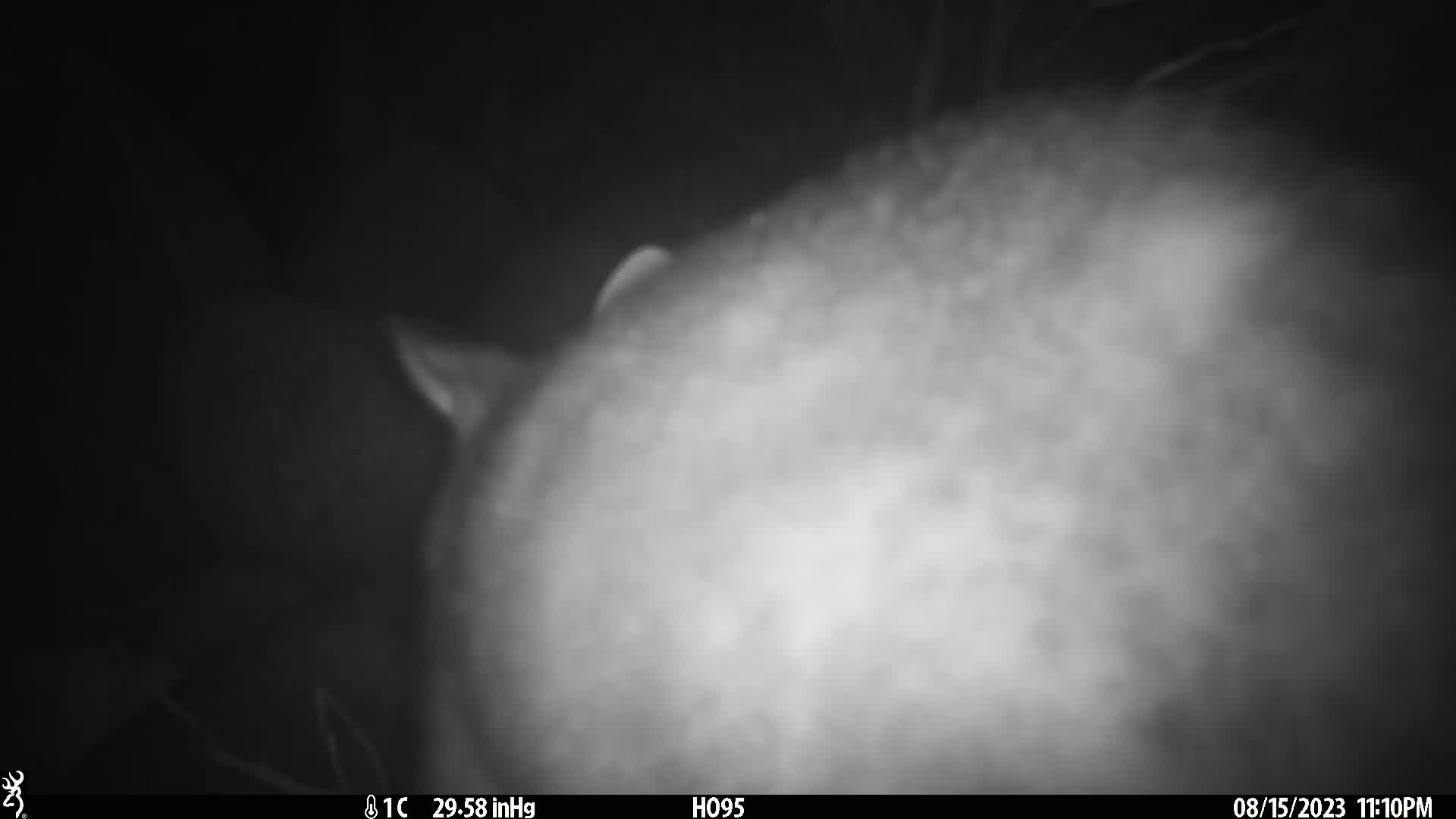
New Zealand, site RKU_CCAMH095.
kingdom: Animalia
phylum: Chordata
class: Mammalia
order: Diprotodontia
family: Phalangeridae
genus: Trichosurus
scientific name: Trichosurus vulpecula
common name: common brushtail possum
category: possum